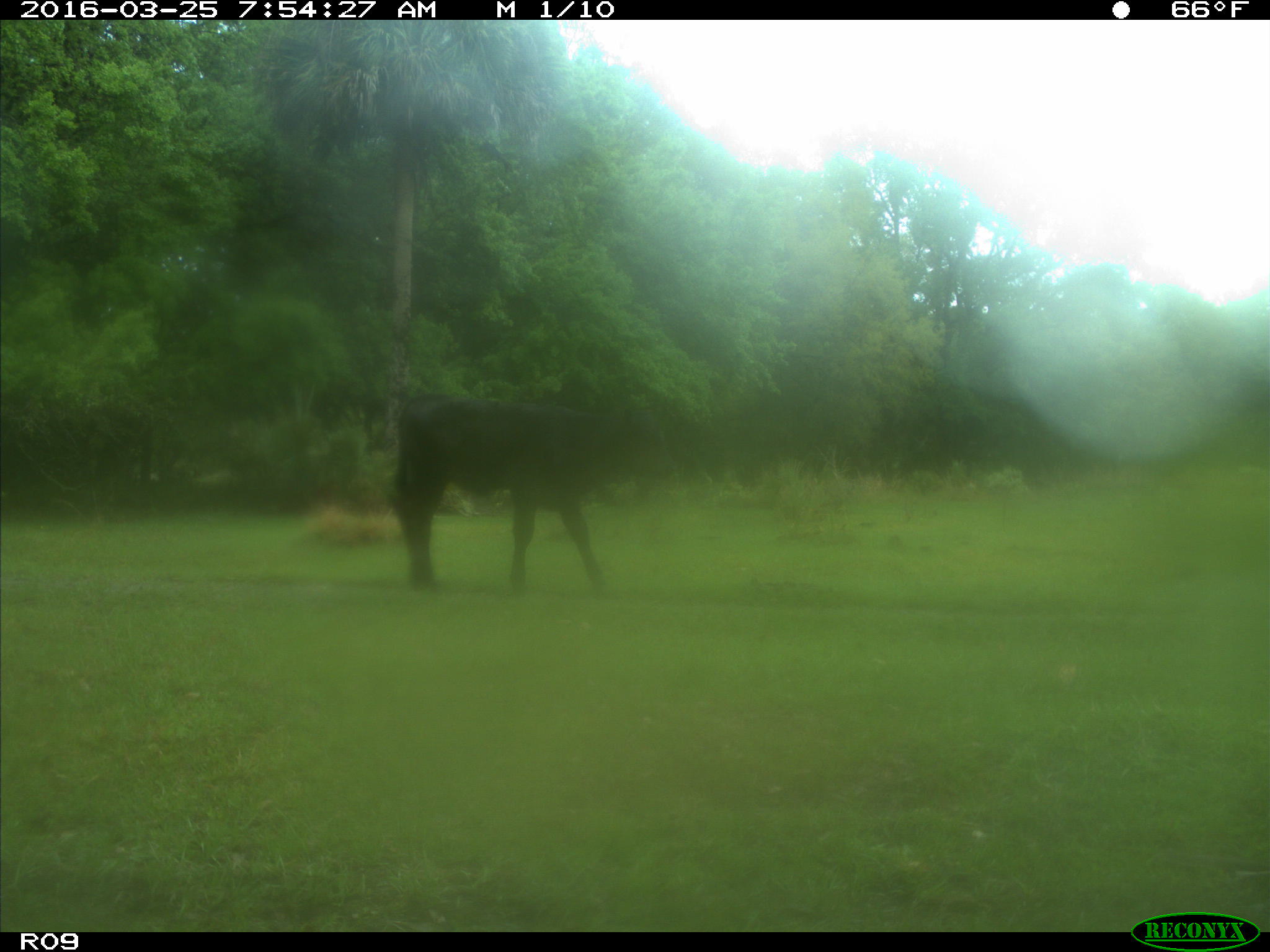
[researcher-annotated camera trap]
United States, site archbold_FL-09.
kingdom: Animalia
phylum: Chordata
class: Mammalia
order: Artiodactyla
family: Bovidae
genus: Bos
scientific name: Bos taurus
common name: domestic cow